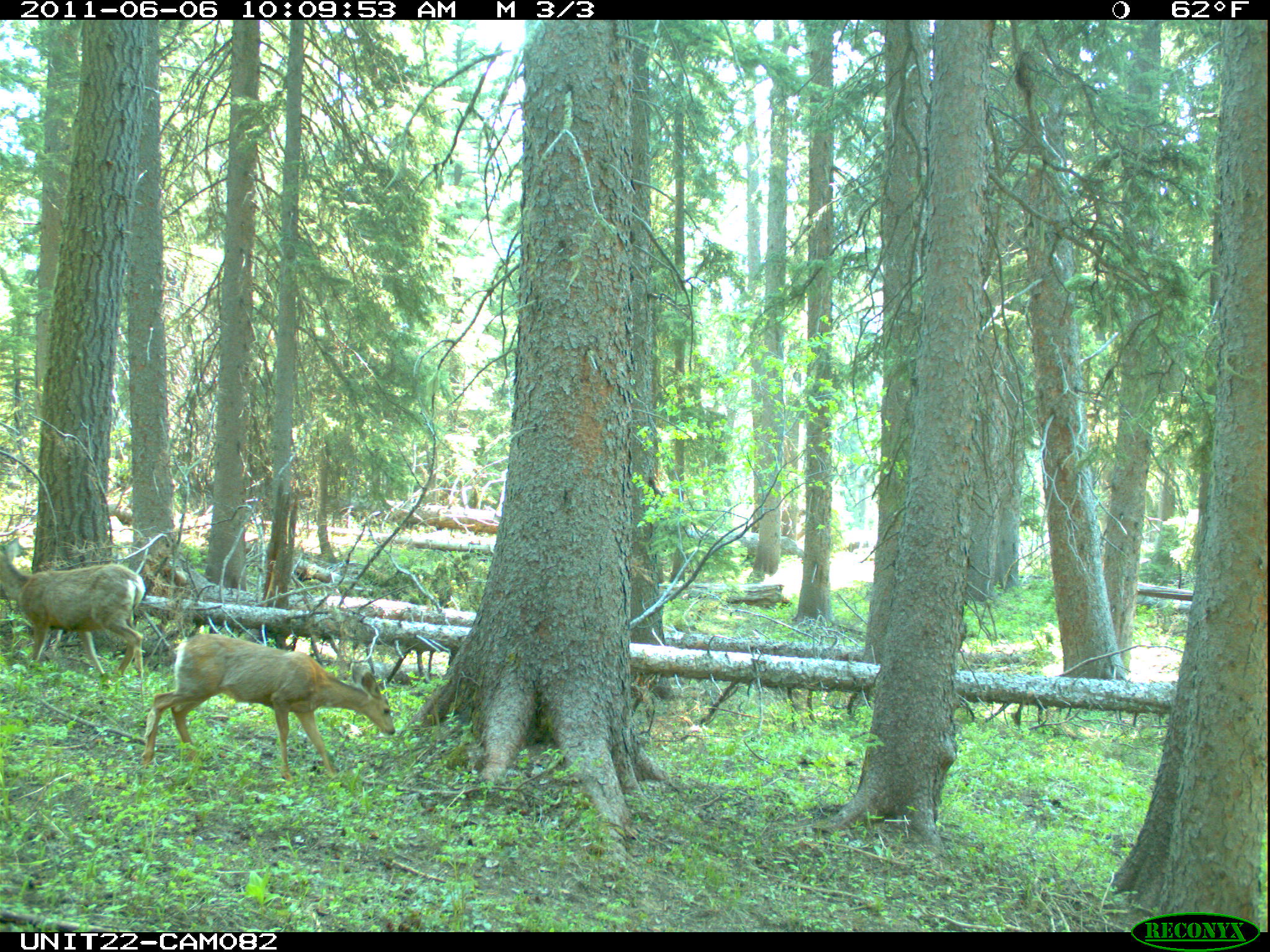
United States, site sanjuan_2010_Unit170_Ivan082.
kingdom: Animalia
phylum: Chordata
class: Mammalia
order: Artiodactyla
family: Cervidae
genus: Odocoileus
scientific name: Odocoileus hemionus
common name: mule deer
Odocoileus hemionus (mule deer).